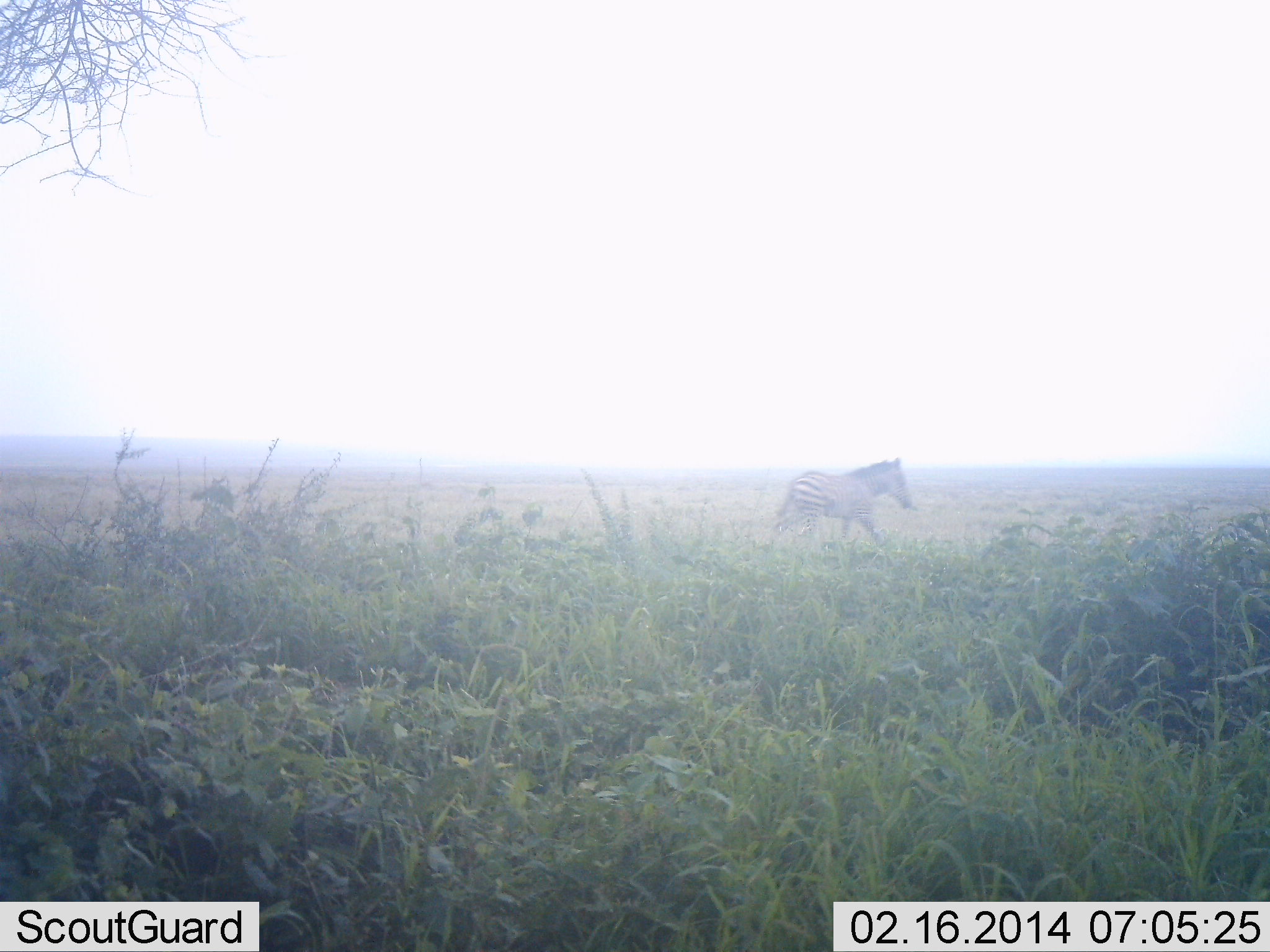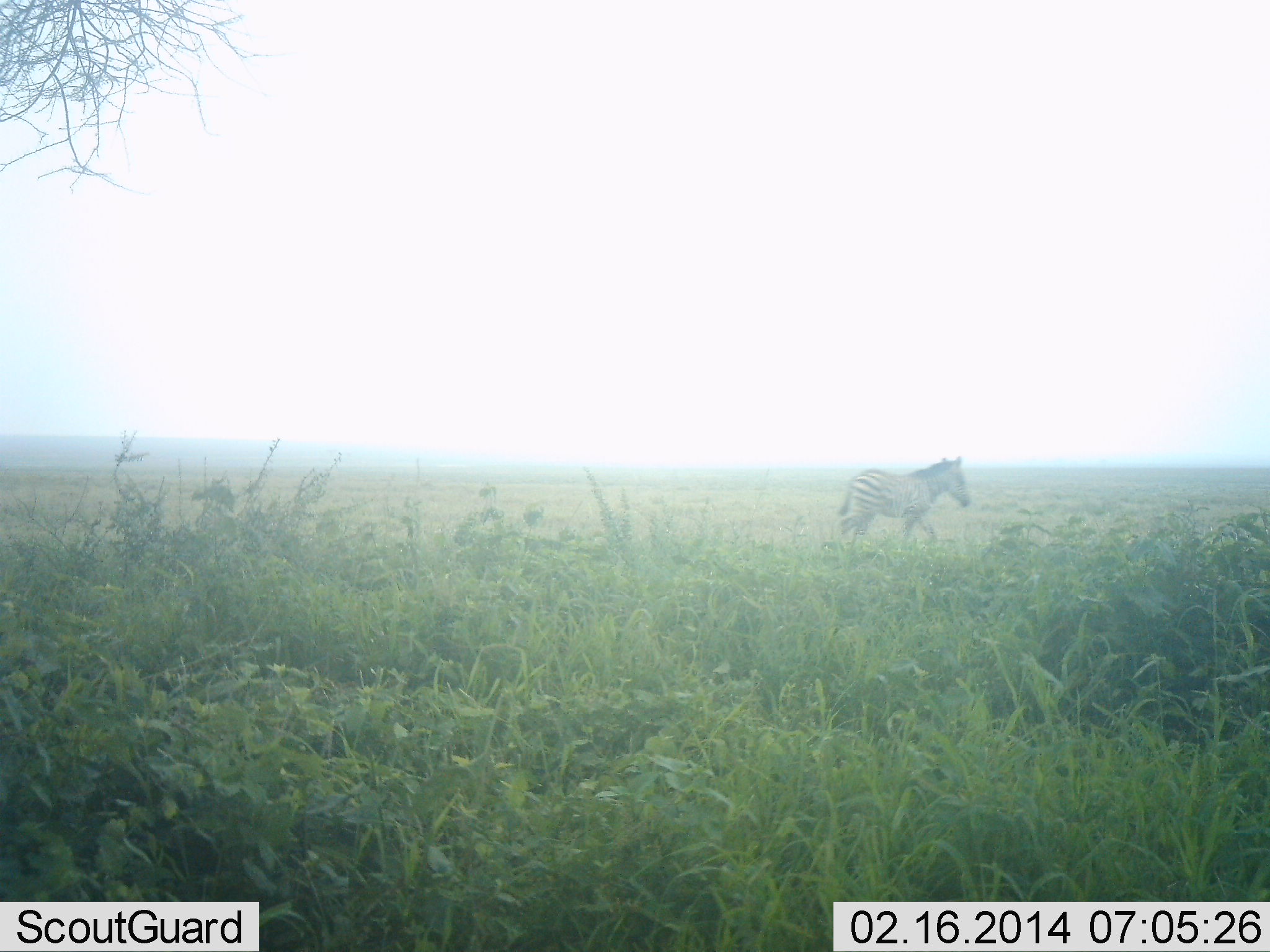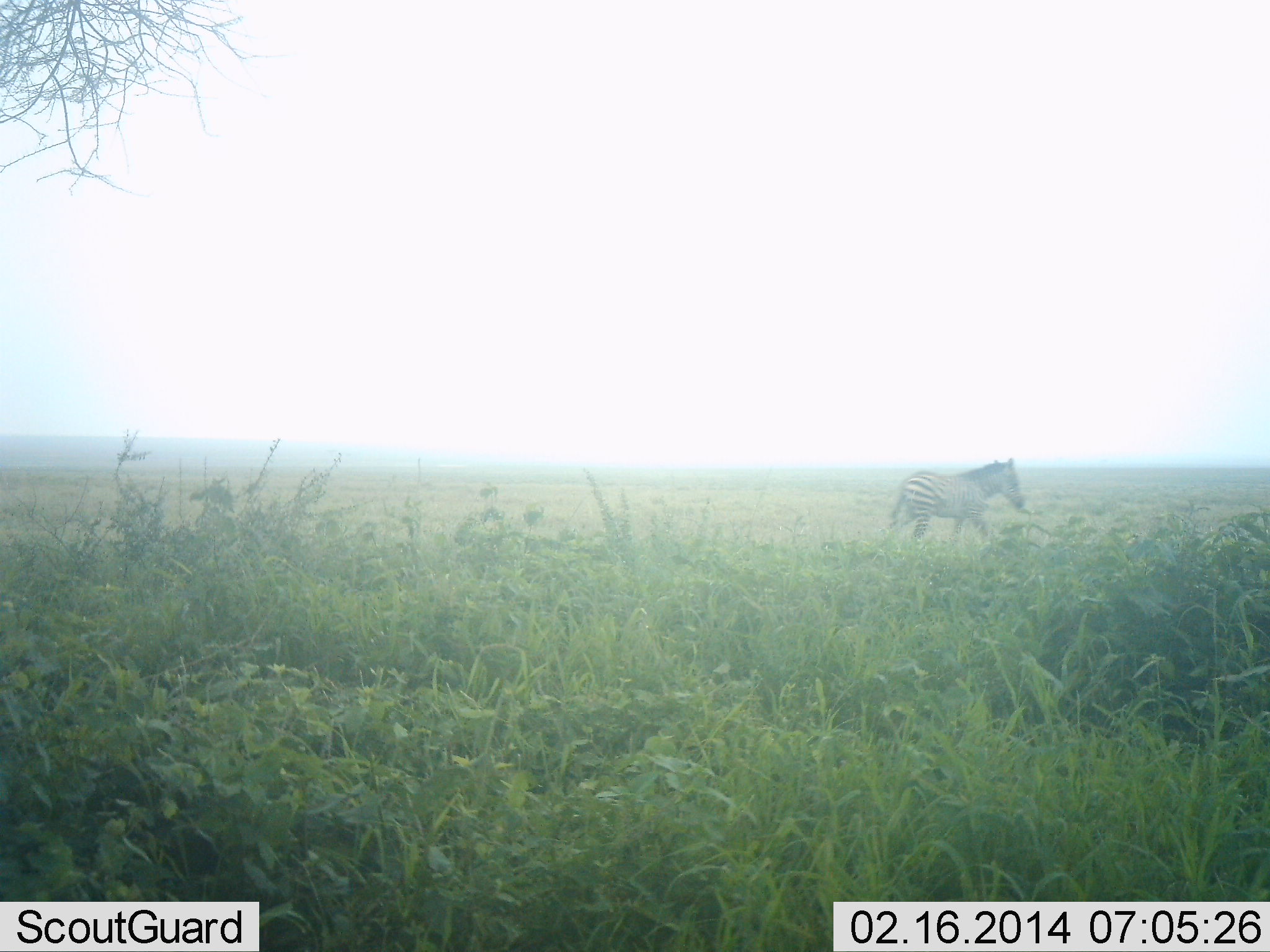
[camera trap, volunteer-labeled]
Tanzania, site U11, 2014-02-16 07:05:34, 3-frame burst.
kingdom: Animalia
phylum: Chordata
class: Mammalia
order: Perissodactyla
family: Equidae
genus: Equus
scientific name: Equus quagga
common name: plains zebra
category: zebra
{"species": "zebra (plains zebra) (Equus quagga)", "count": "1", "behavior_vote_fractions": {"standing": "10%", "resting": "0%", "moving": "90%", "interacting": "0%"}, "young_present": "0%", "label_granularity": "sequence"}